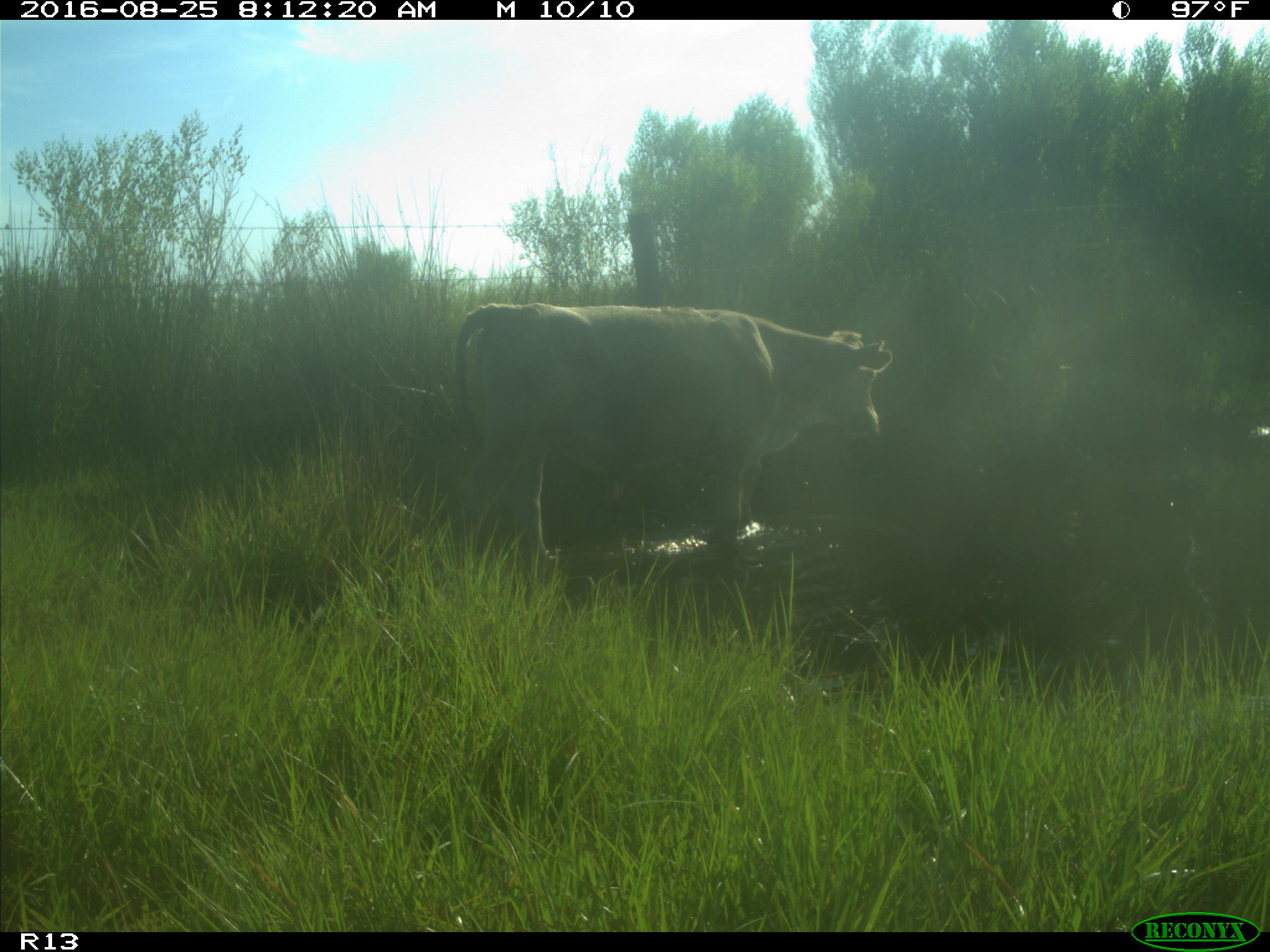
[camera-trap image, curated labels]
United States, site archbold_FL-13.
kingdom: Animalia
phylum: Chordata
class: Mammalia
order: Artiodactyla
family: Bovidae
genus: Bos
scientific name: Bos taurus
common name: domestic cow